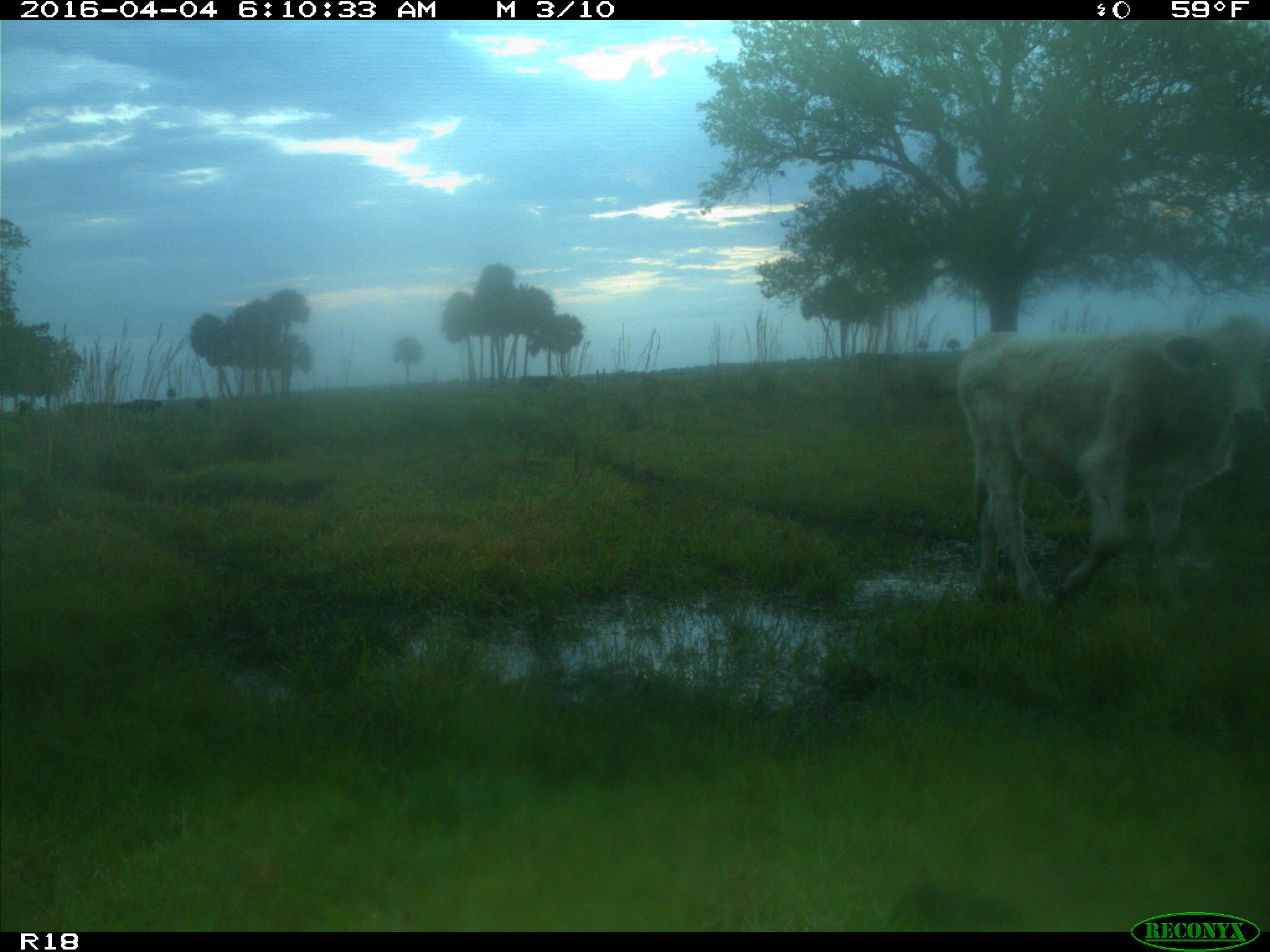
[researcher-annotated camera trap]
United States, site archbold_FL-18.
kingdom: Animalia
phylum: Chordata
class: Mammalia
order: Artiodactyla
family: Bovidae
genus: Bos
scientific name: Bos taurus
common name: domestic cow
Bos taurus (domestic cow).